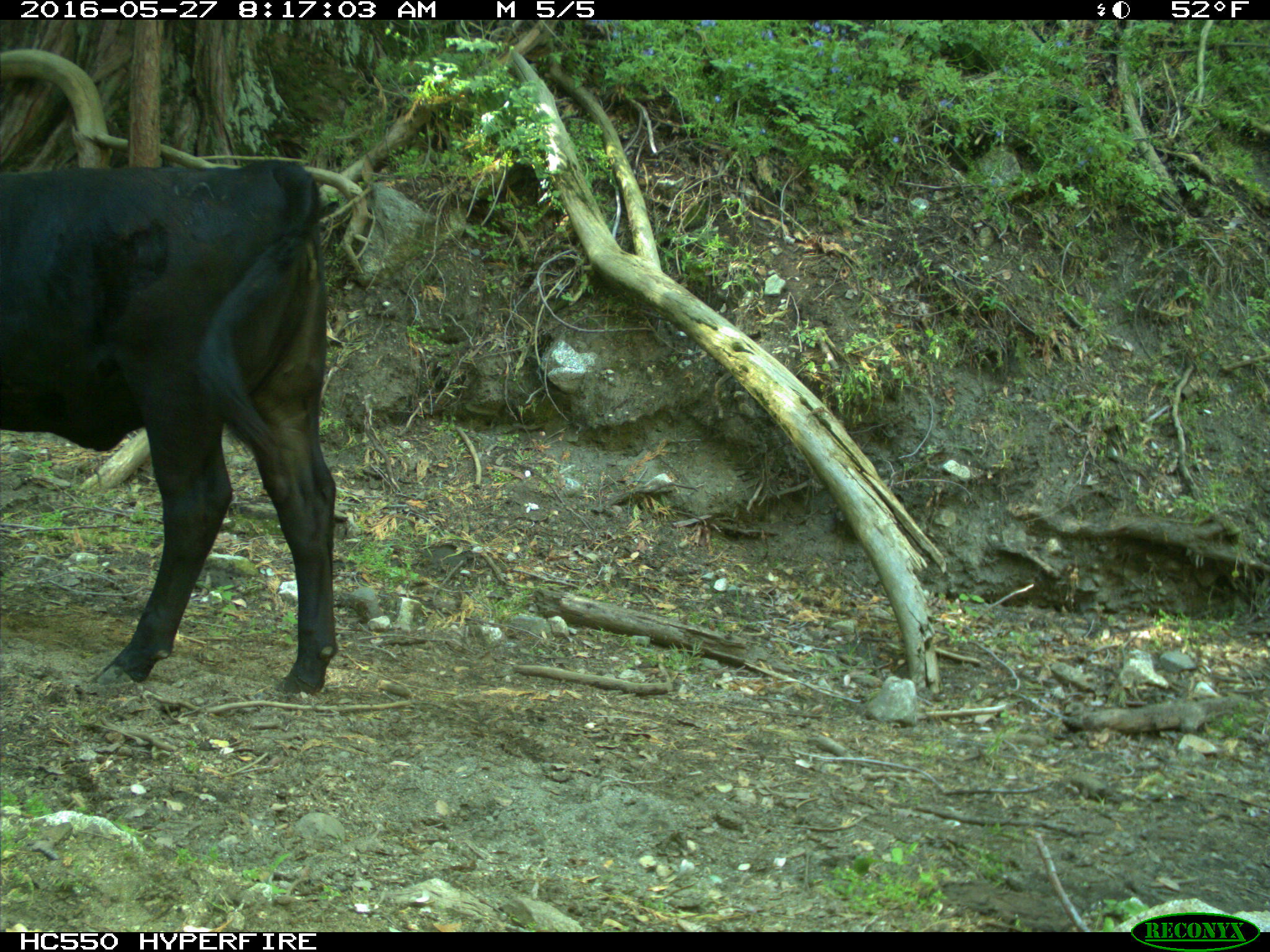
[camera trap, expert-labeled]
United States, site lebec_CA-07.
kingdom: Animalia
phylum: Chordata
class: Mammalia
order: Artiodactyla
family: Bovidae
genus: Bos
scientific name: Bos taurus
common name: domestic cow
Bos taurus (domestic cow).